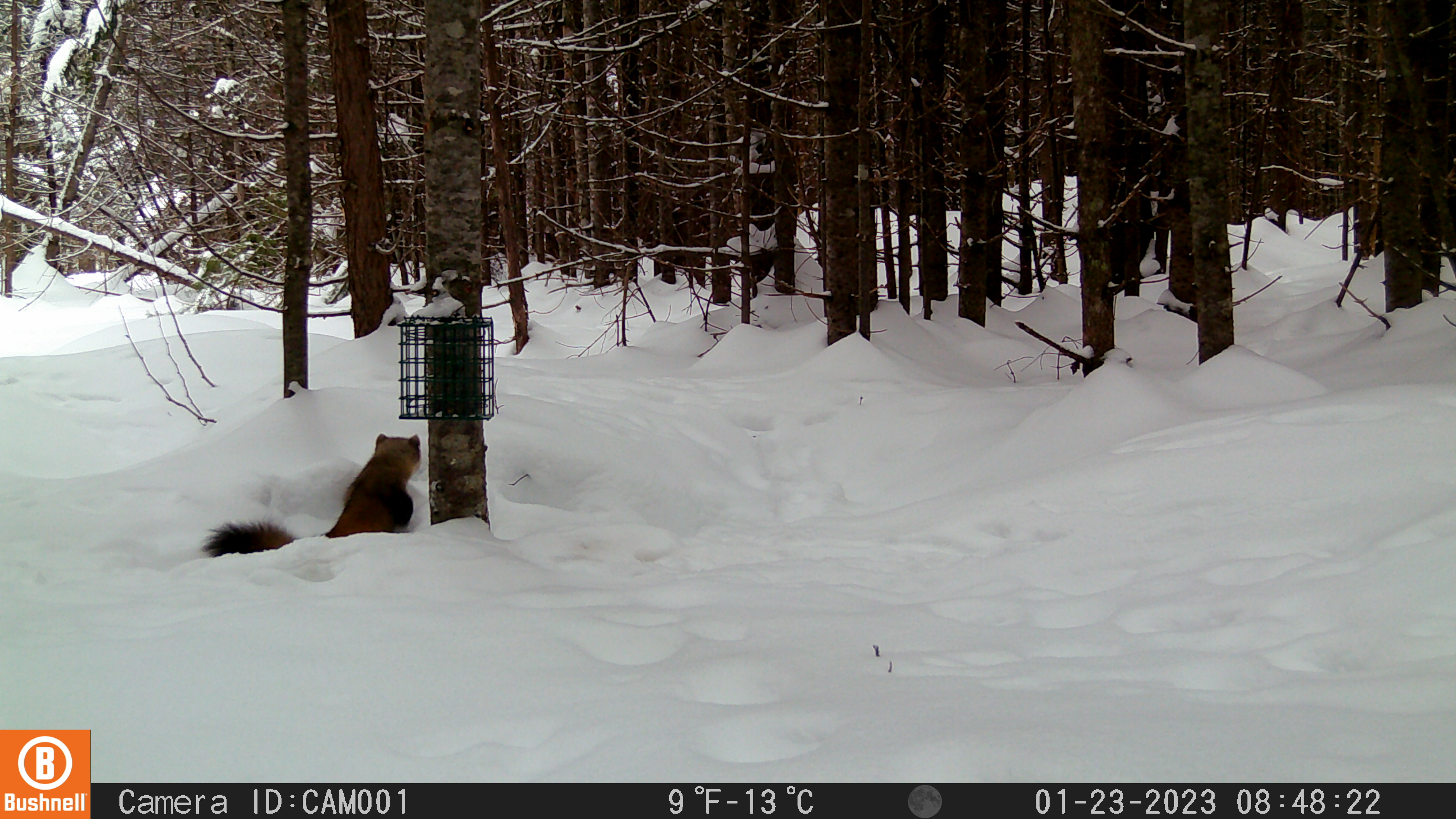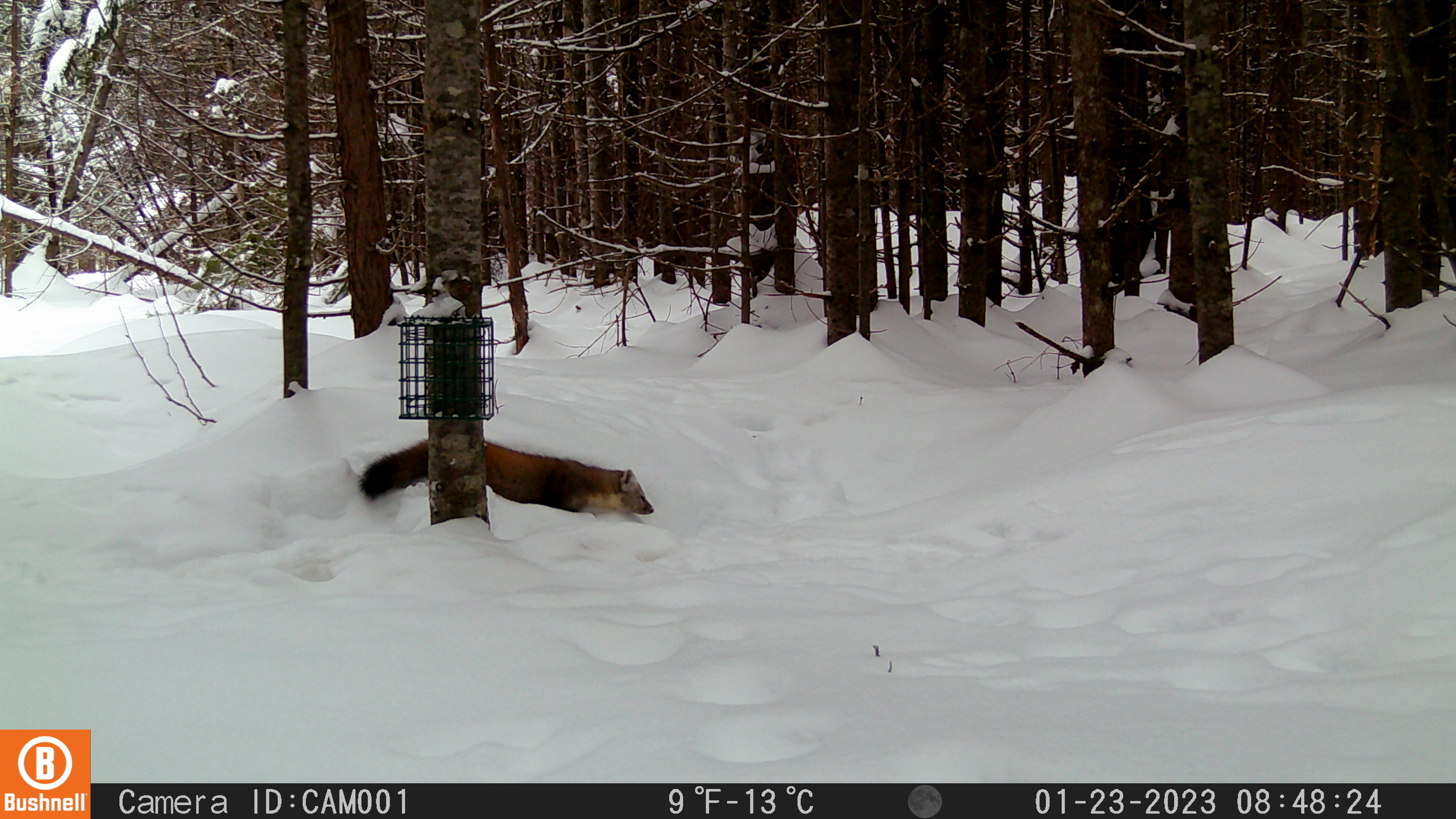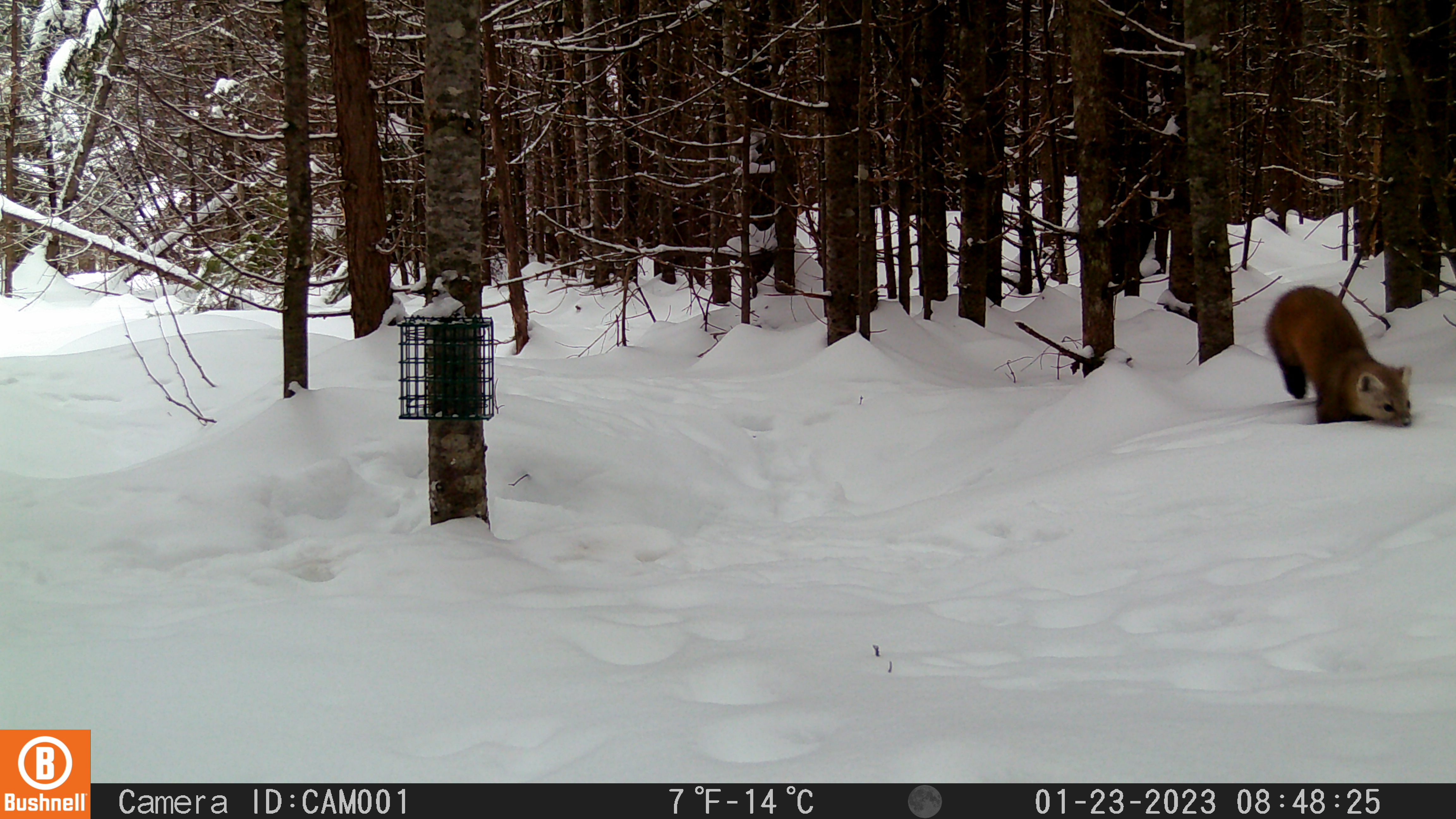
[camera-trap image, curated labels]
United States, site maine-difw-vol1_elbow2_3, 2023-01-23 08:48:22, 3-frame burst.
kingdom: Animalia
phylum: Chordata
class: Mammalia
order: Carnivora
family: Mustelidae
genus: Martes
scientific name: Martes americana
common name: american marten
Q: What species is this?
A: American marten (Martes americana).